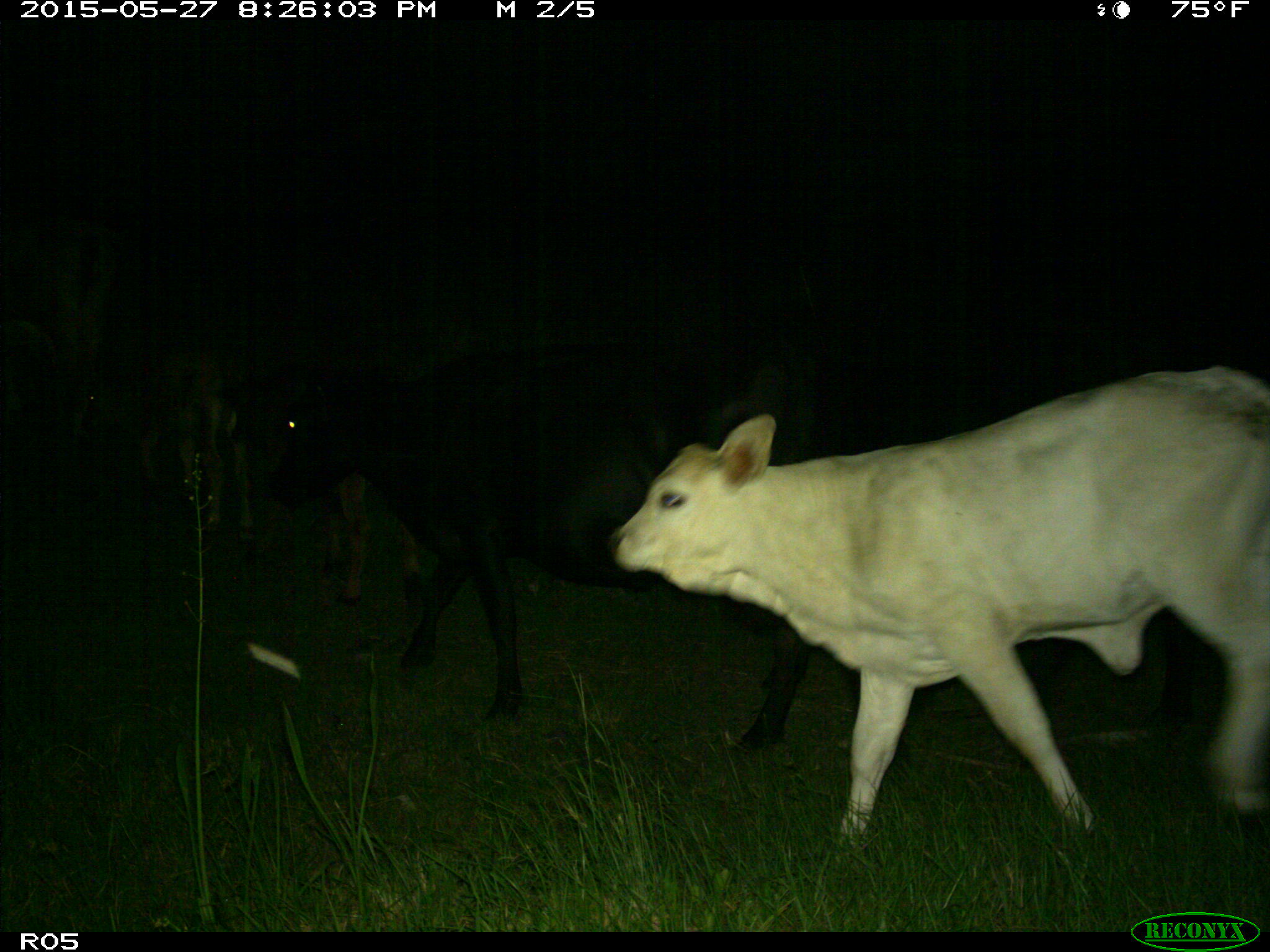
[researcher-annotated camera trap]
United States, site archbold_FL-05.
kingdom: Animalia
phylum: Chordata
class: Mammalia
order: Artiodactyla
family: Bovidae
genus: Bos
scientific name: Bos taurus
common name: domestic cow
Bos taurus (domestic cow).